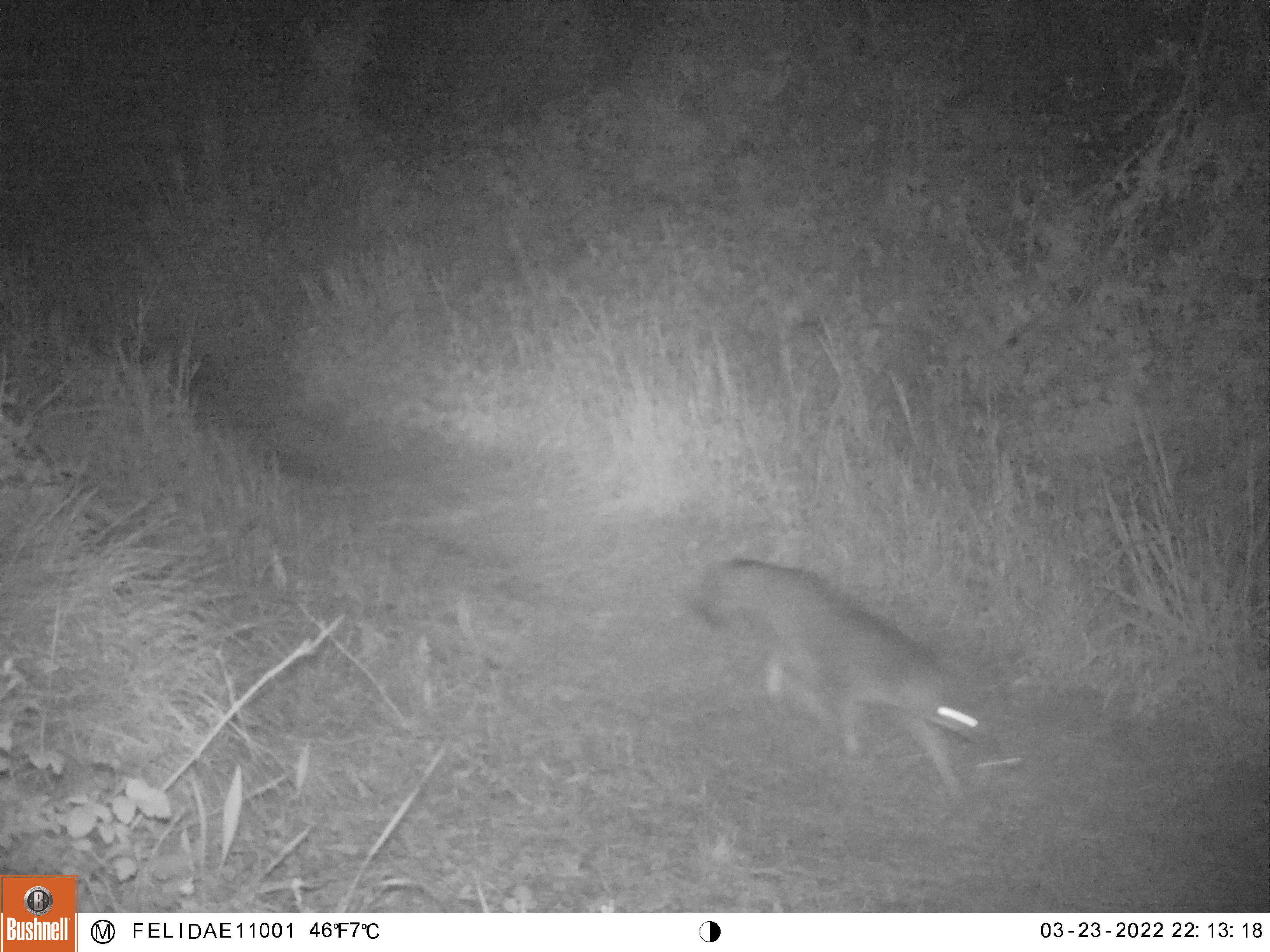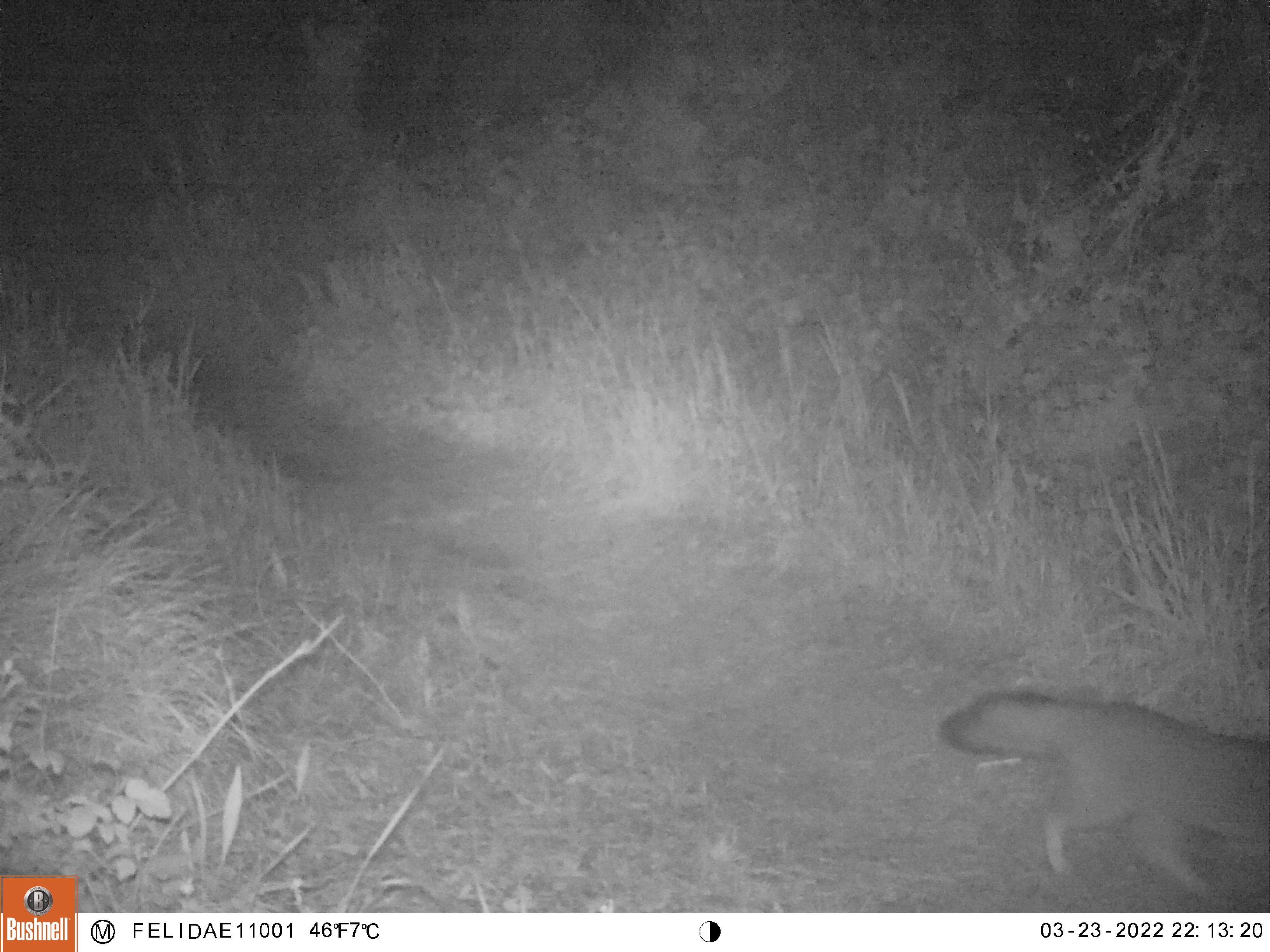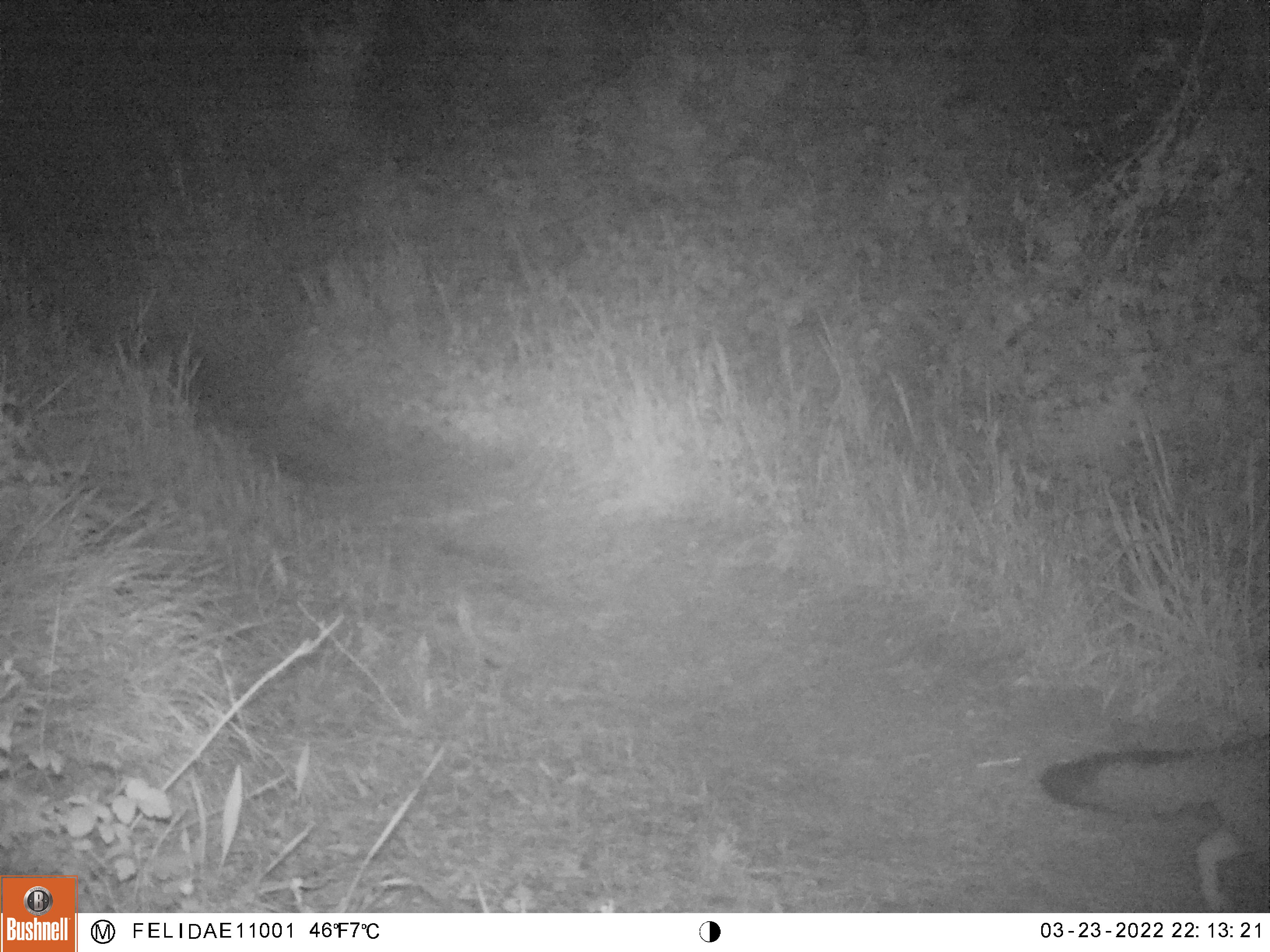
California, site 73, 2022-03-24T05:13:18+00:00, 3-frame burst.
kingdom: Animalia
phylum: Chordata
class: Mammalia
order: Carnivora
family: Canidae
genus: Urocyon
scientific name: Urocyon cinereoargenteus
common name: gray fox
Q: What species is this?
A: Gray fox (Urocyon cinereoargenteus).